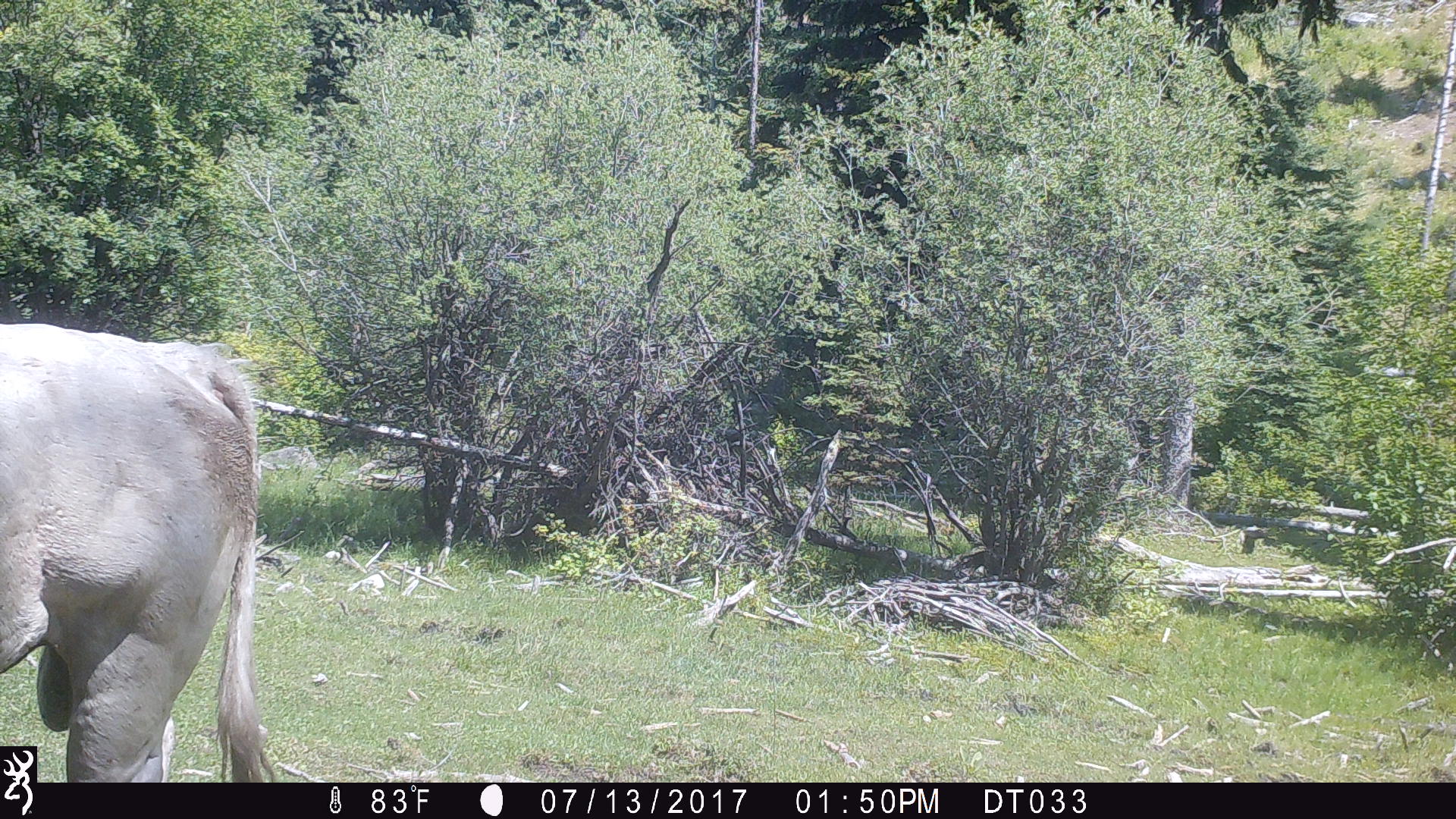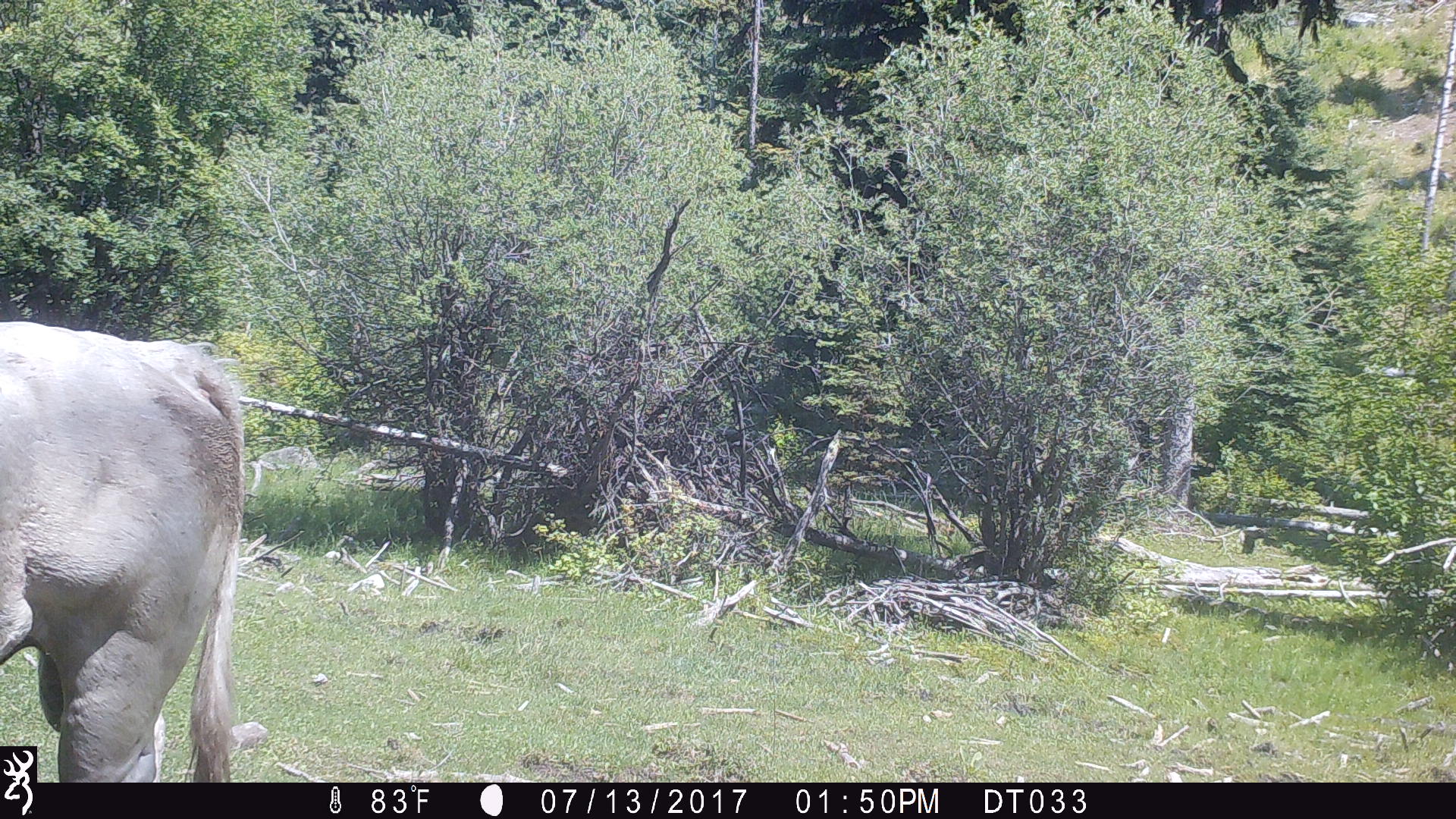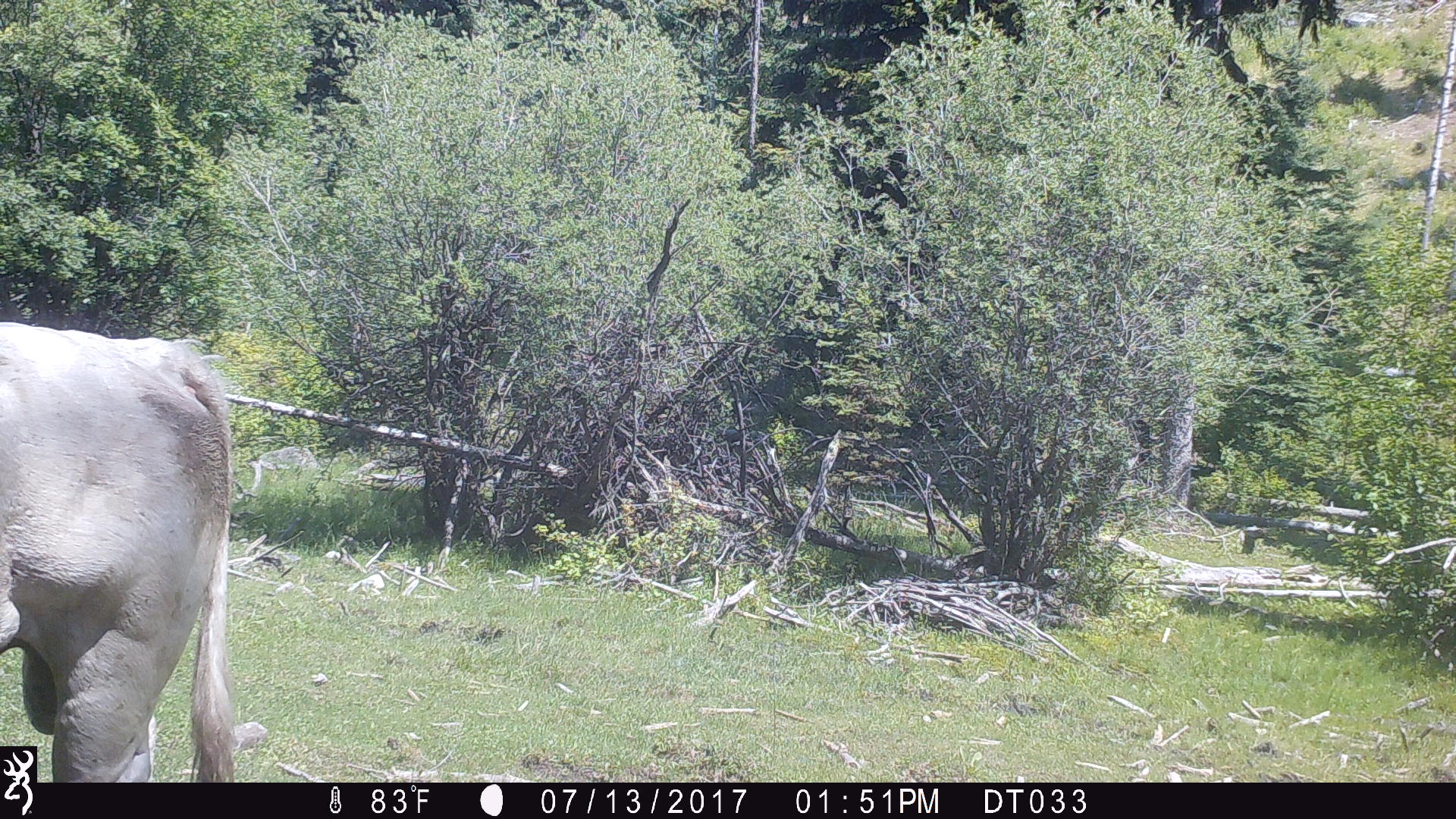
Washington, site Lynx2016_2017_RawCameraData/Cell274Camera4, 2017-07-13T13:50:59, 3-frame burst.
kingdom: Animalia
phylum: Chordata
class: Mammalia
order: Artiodactyla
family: Bovidae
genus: Bos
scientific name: Bos taurus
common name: domestic cattle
Domestic cattle (Bos taurus). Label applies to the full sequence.